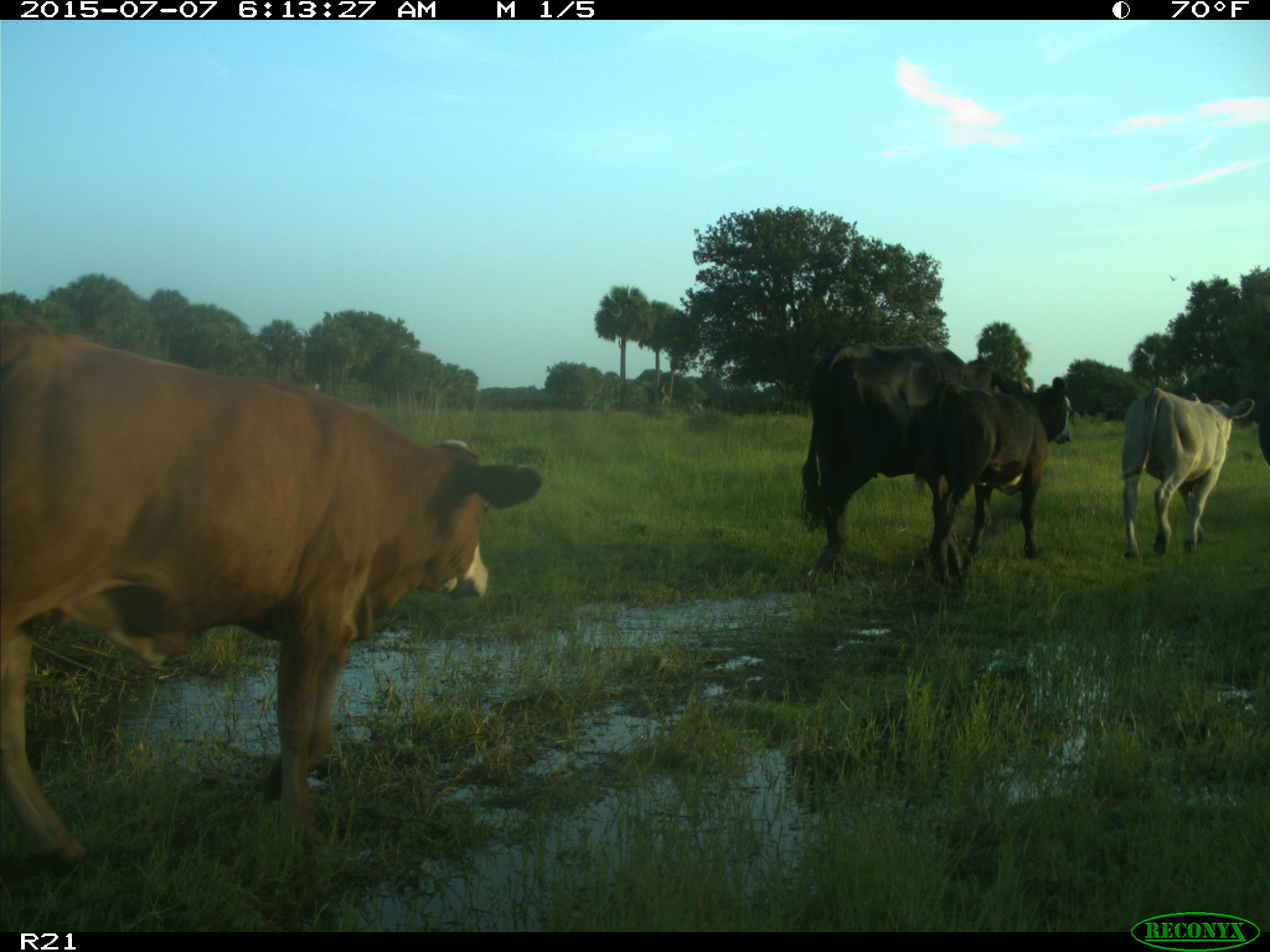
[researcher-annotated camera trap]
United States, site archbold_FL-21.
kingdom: Animalia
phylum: Chordata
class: Mammalia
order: Artiodactyla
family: Bovidae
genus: Bos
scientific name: Bos taurus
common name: domestic cow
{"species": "Bos taurus (domestic cow)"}